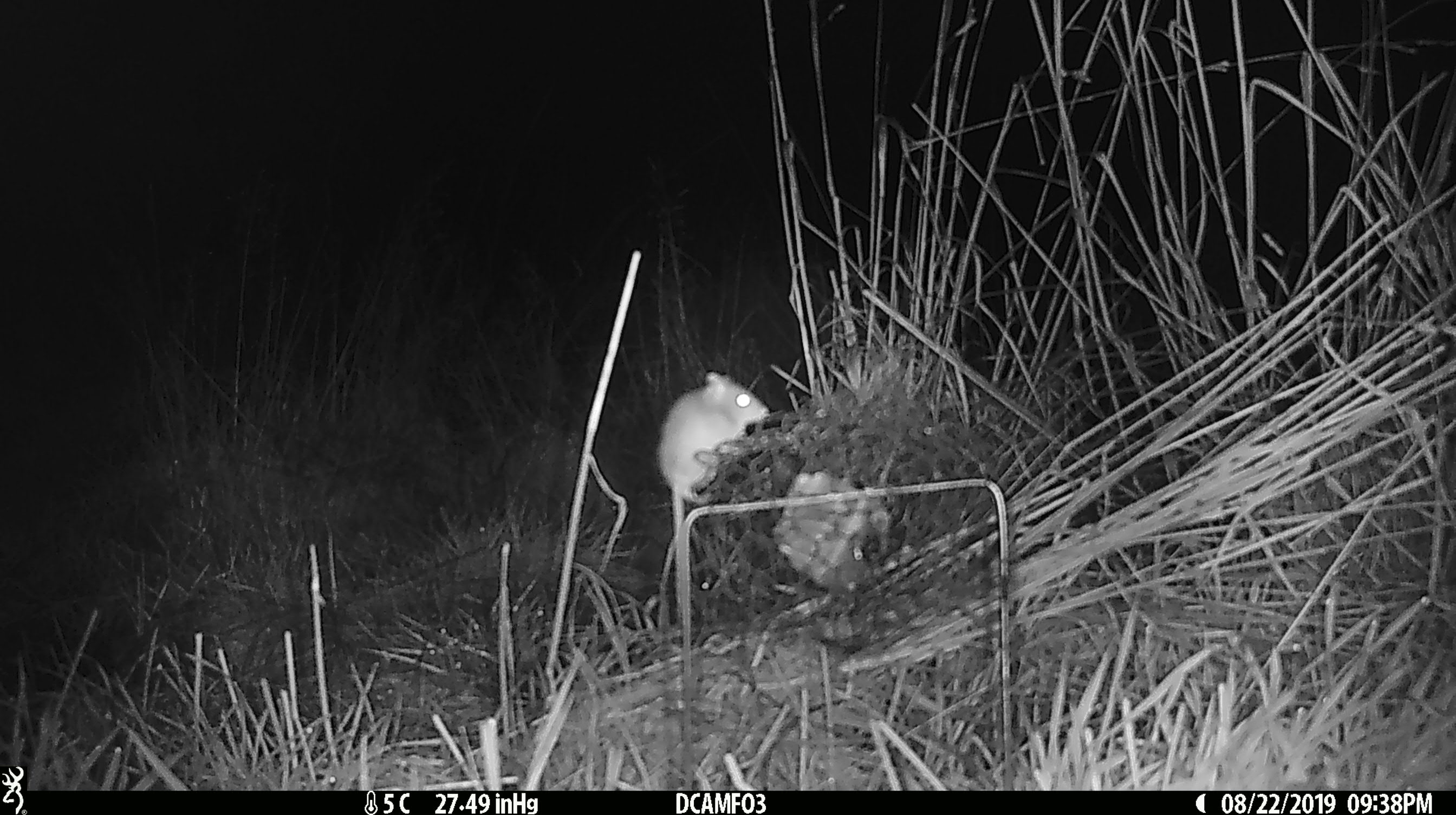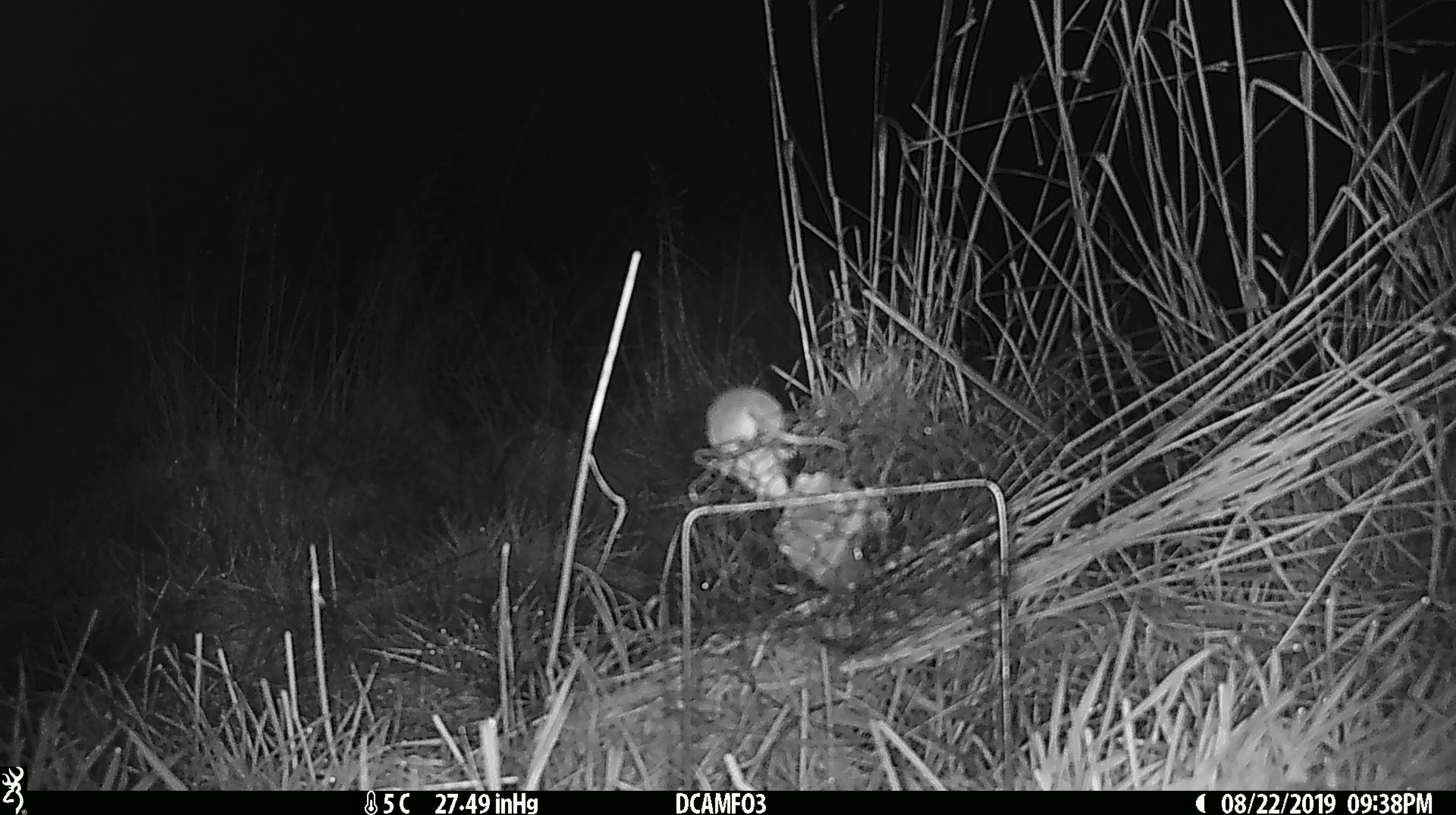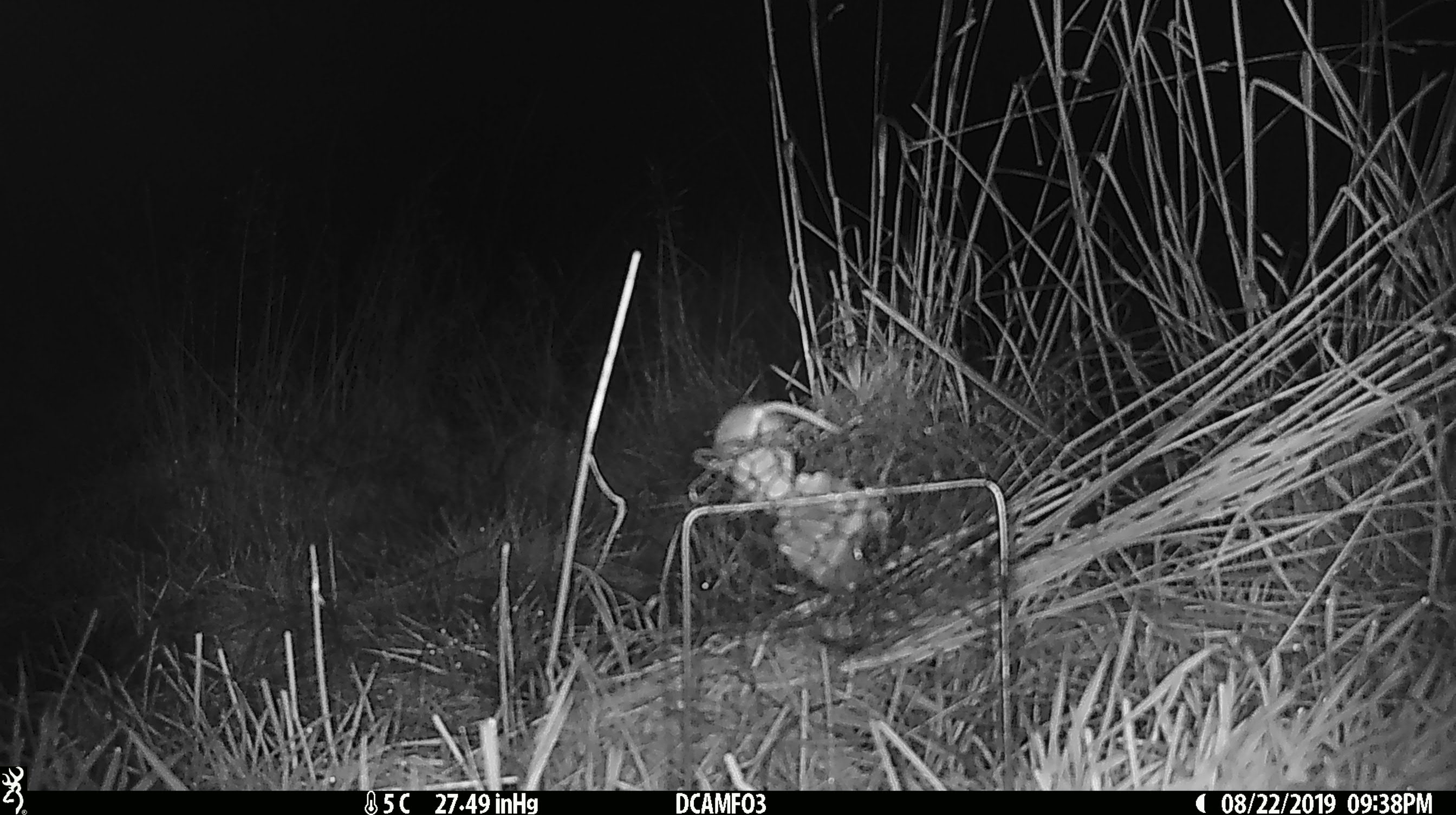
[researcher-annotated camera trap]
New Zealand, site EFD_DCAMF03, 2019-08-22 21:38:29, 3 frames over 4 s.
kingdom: Animalia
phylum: Chordata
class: Mammalia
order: Rodentia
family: Muridae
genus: Mus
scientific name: Mus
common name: mouse